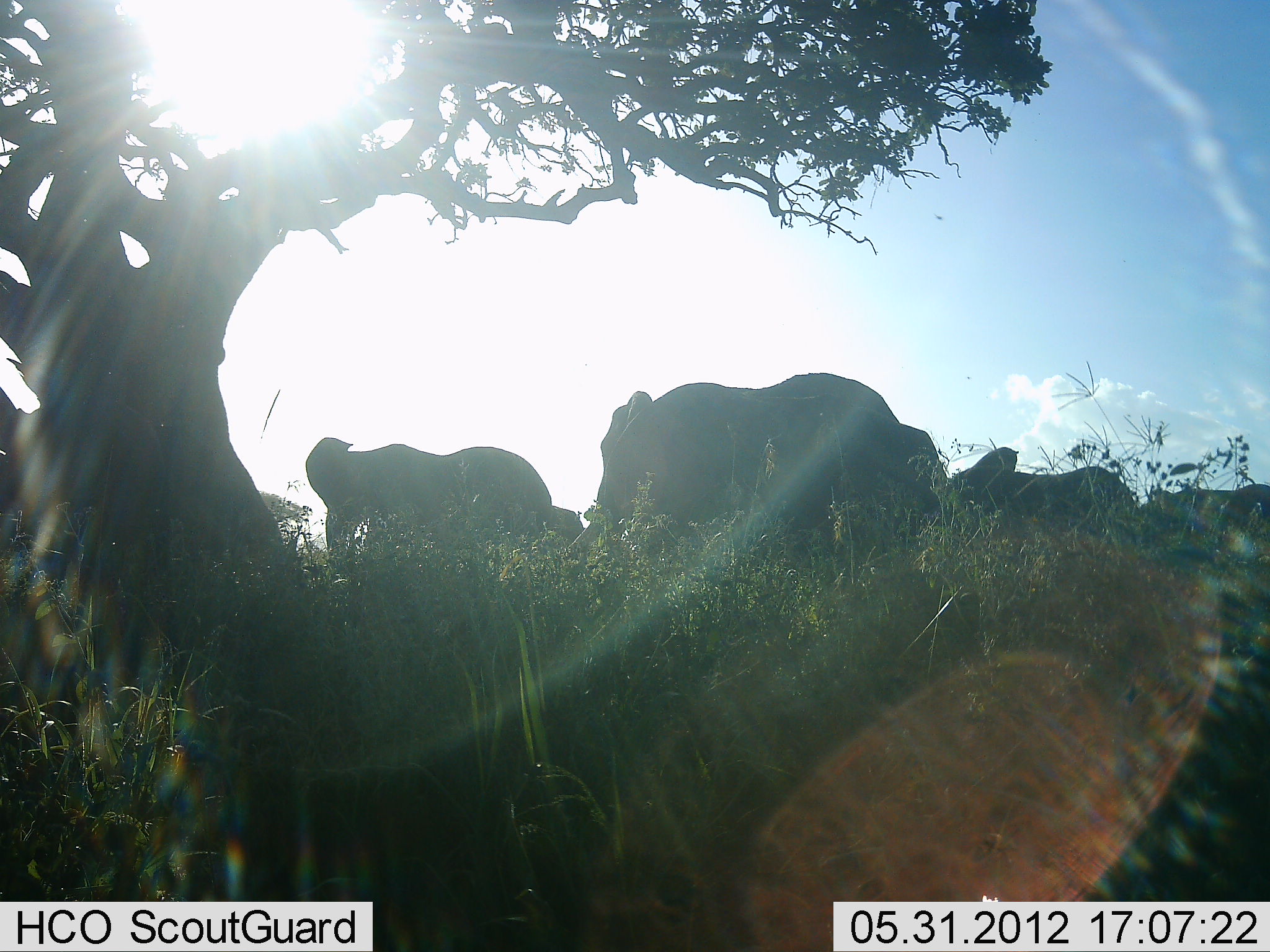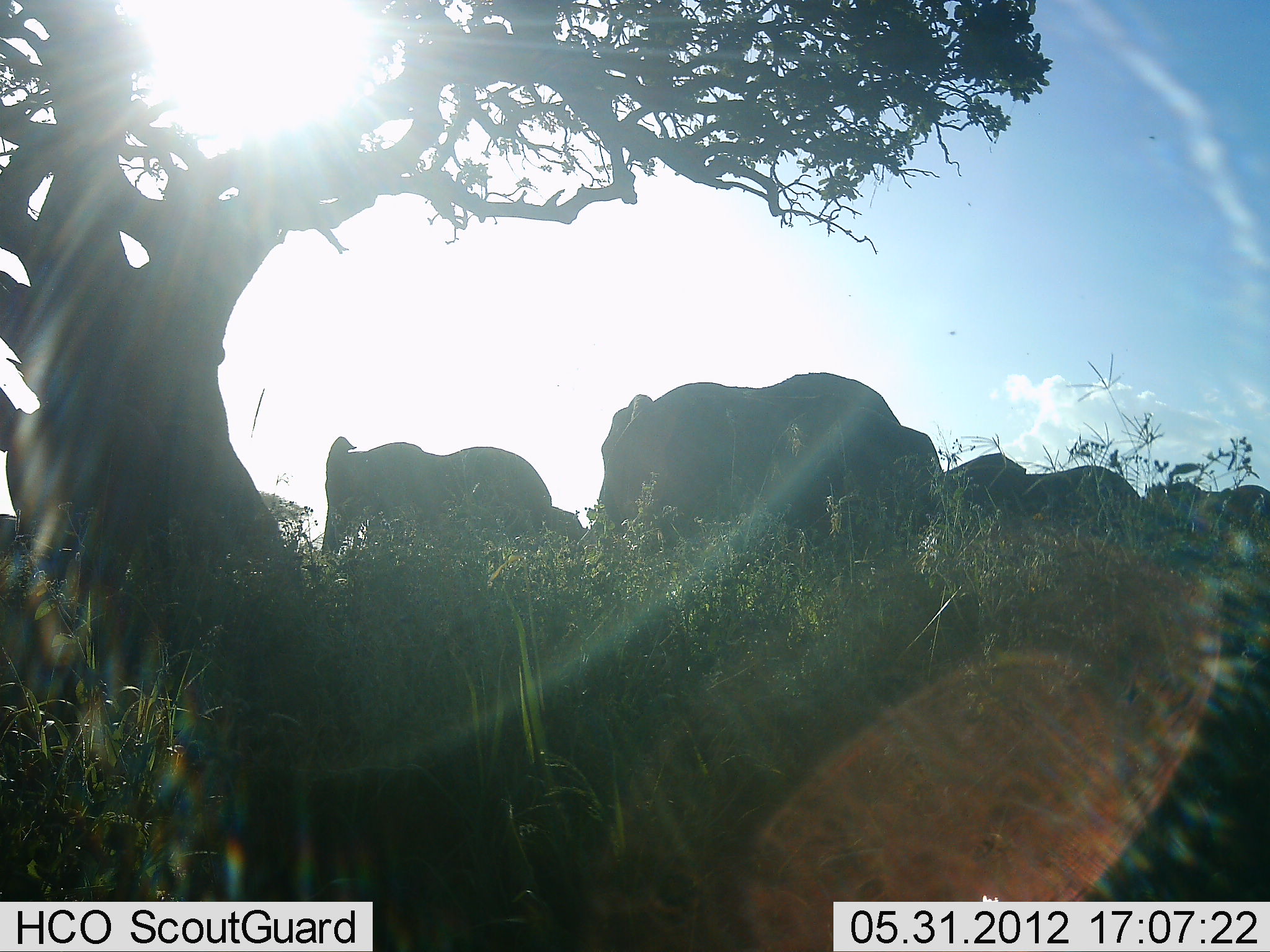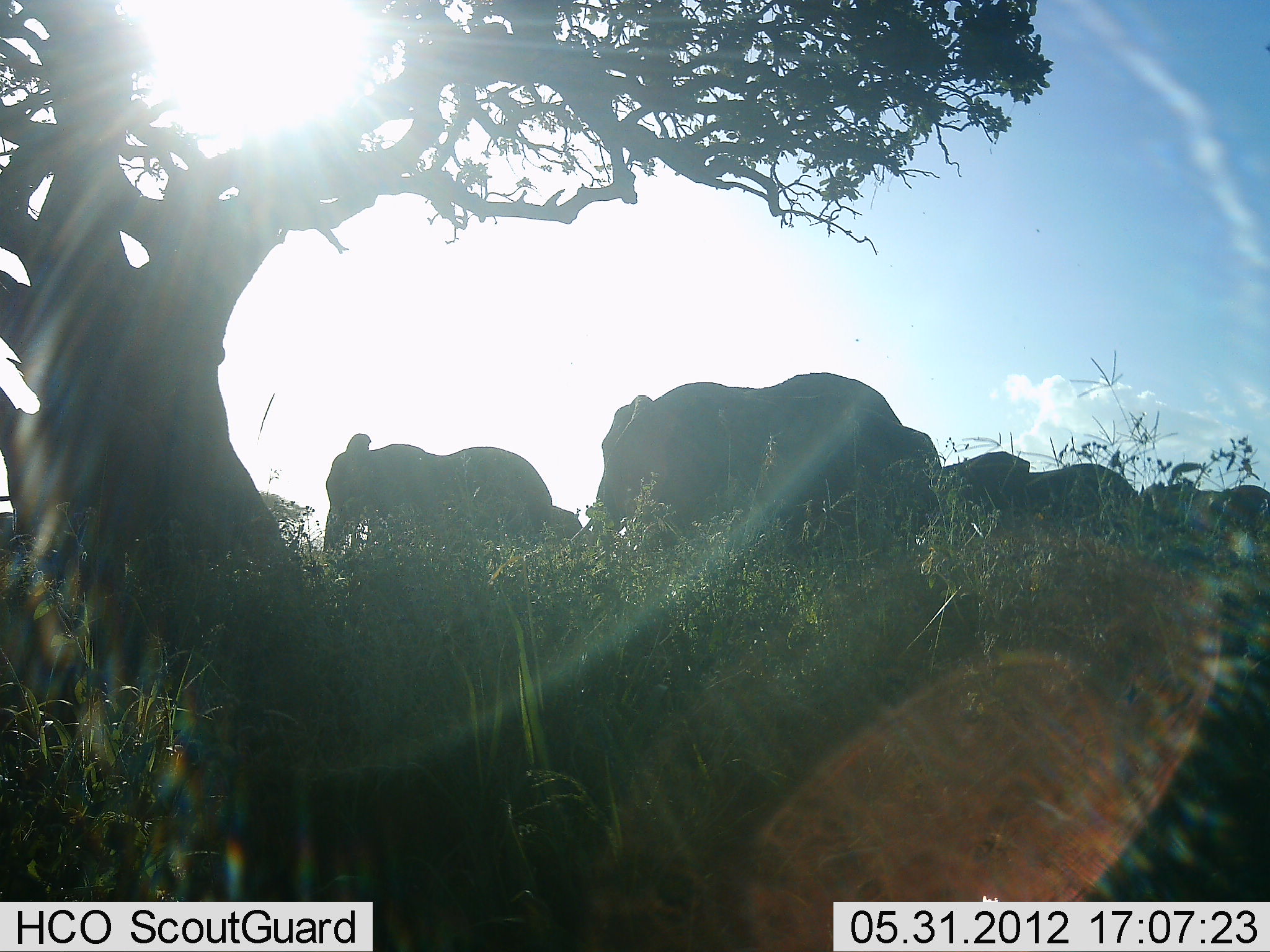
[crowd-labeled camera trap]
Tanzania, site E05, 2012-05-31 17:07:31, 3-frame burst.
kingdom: Animalia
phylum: Chordata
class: Mammalia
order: Proboscidea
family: Elephantidae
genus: Loxodonta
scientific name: Loxodonta africana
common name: african bush elephant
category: elephant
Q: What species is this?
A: Elephant (african bush elephant) (Loxodonta africana).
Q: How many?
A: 6.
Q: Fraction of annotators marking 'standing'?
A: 80%.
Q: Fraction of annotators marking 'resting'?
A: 0%.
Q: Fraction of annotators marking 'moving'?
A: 20%.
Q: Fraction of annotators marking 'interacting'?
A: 0%.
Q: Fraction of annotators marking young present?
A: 10%.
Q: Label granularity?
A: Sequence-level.